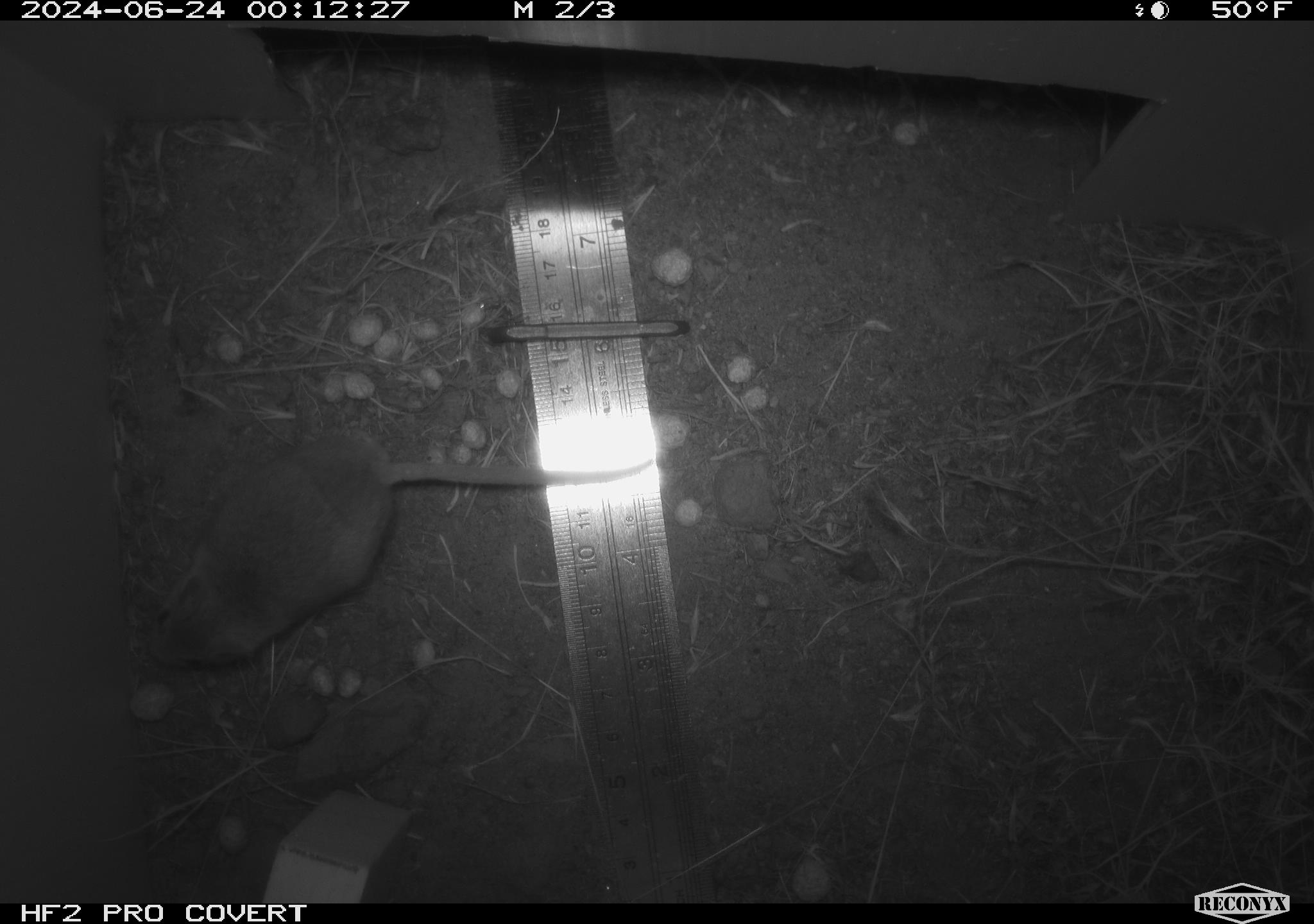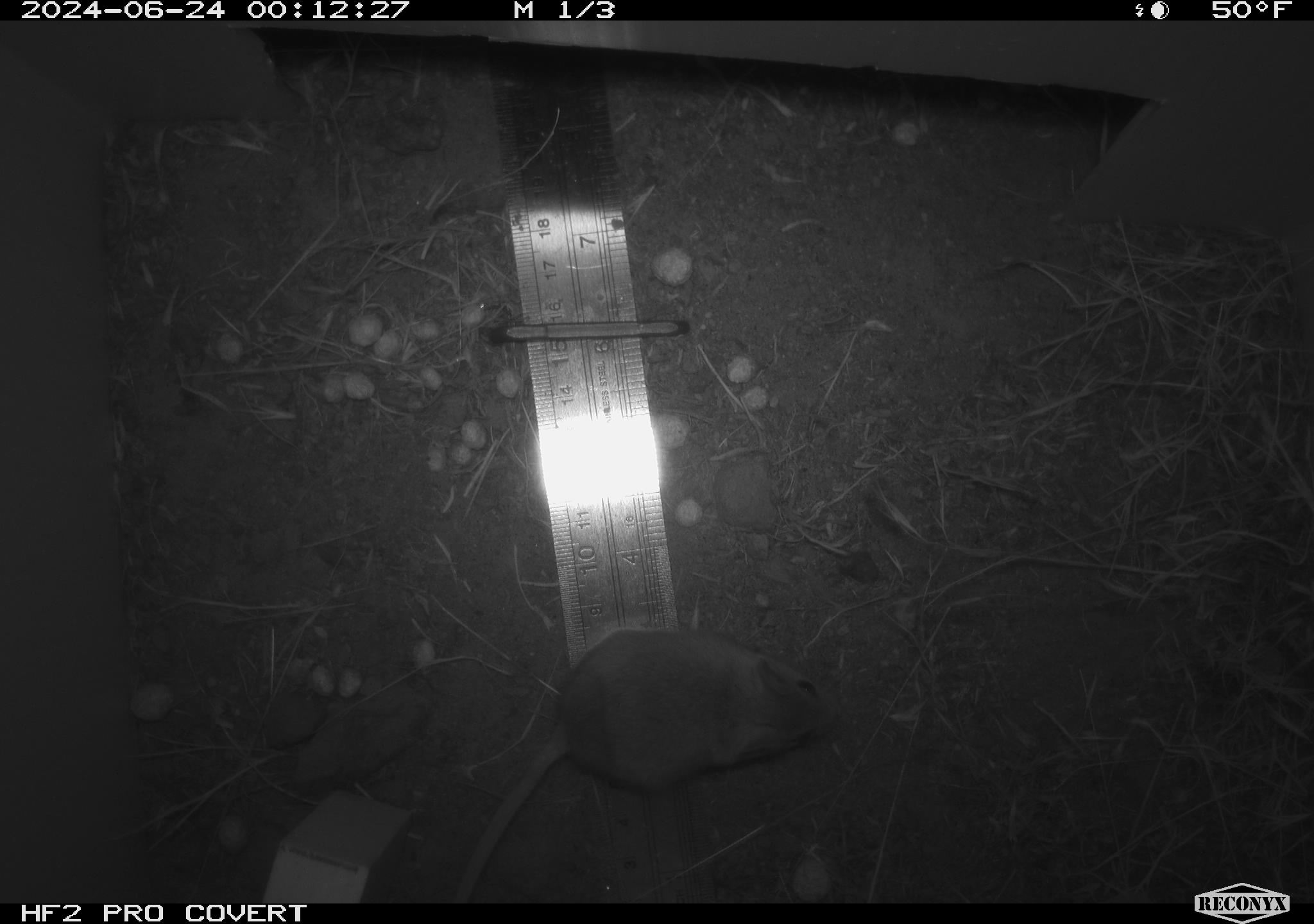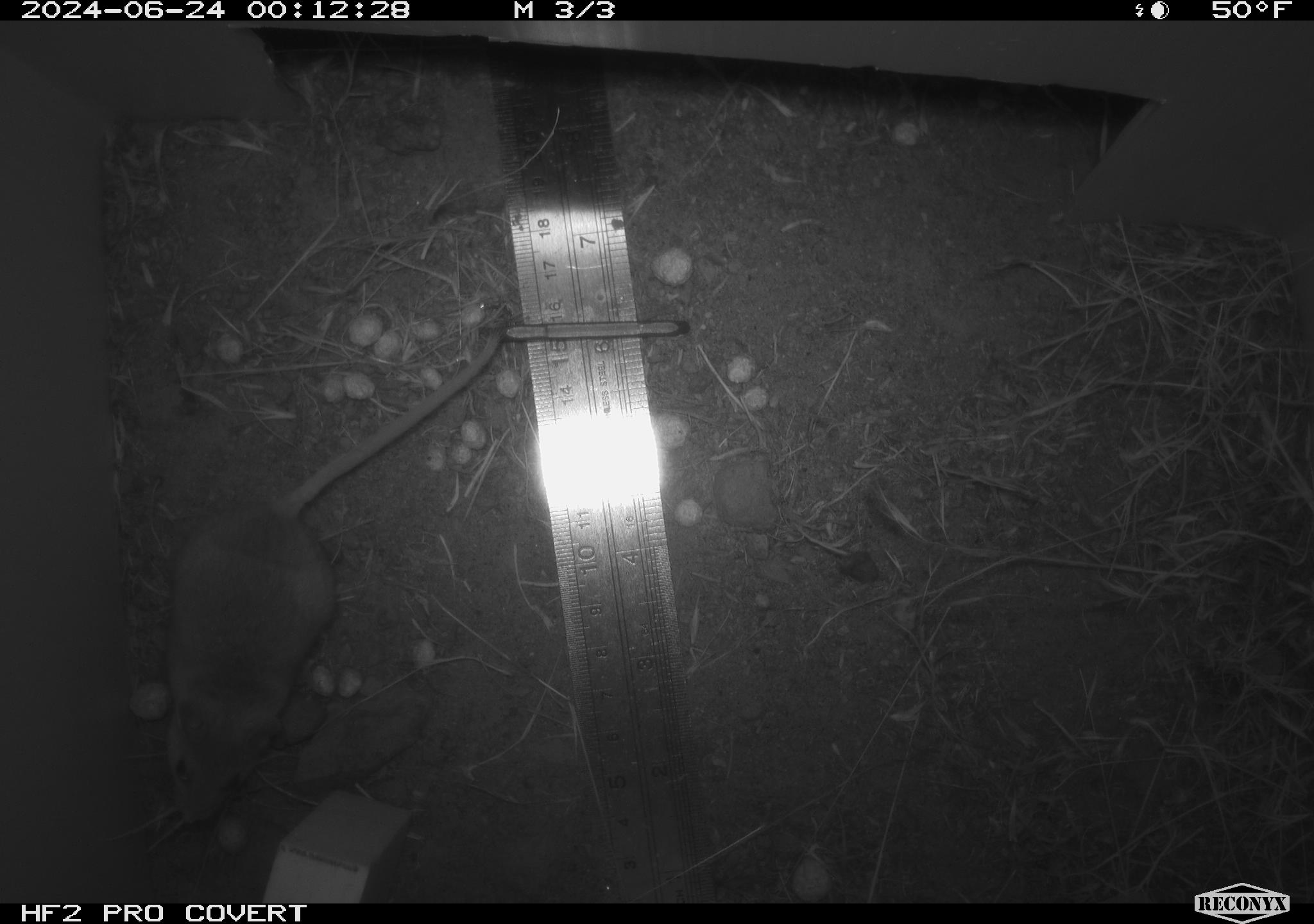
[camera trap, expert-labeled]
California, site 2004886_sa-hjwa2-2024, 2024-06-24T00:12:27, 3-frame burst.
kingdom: Animalia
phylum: Chordata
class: Mammalia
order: Rodentia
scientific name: Rodentia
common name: rodent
Rodent (Rodentia).